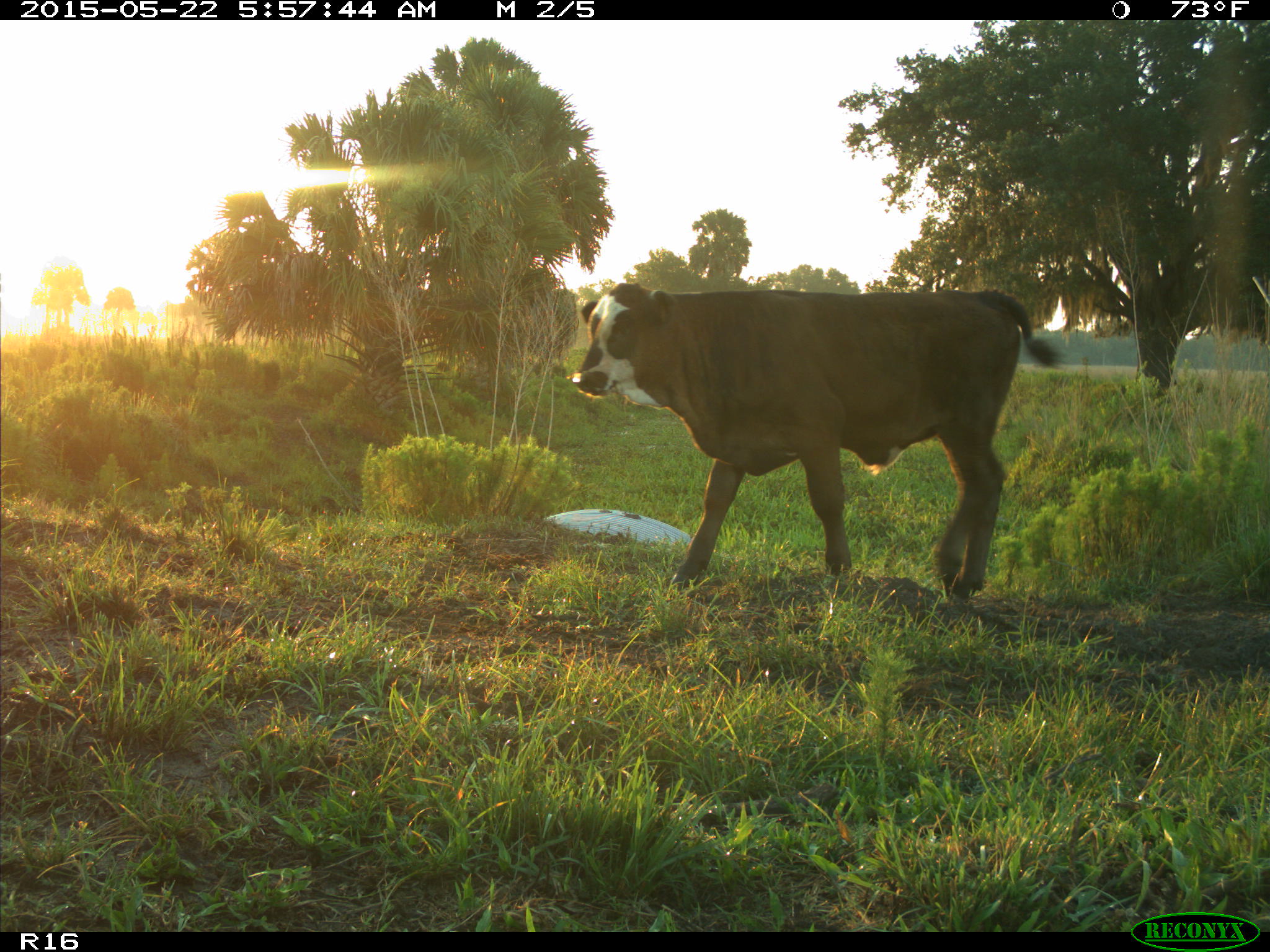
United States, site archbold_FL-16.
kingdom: Animalia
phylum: Chordata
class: Mammalia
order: Artiodactyla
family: Bovidae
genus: Bos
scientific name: Bos taurus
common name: domestic cow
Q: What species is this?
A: Bos taurus (domestic cow).